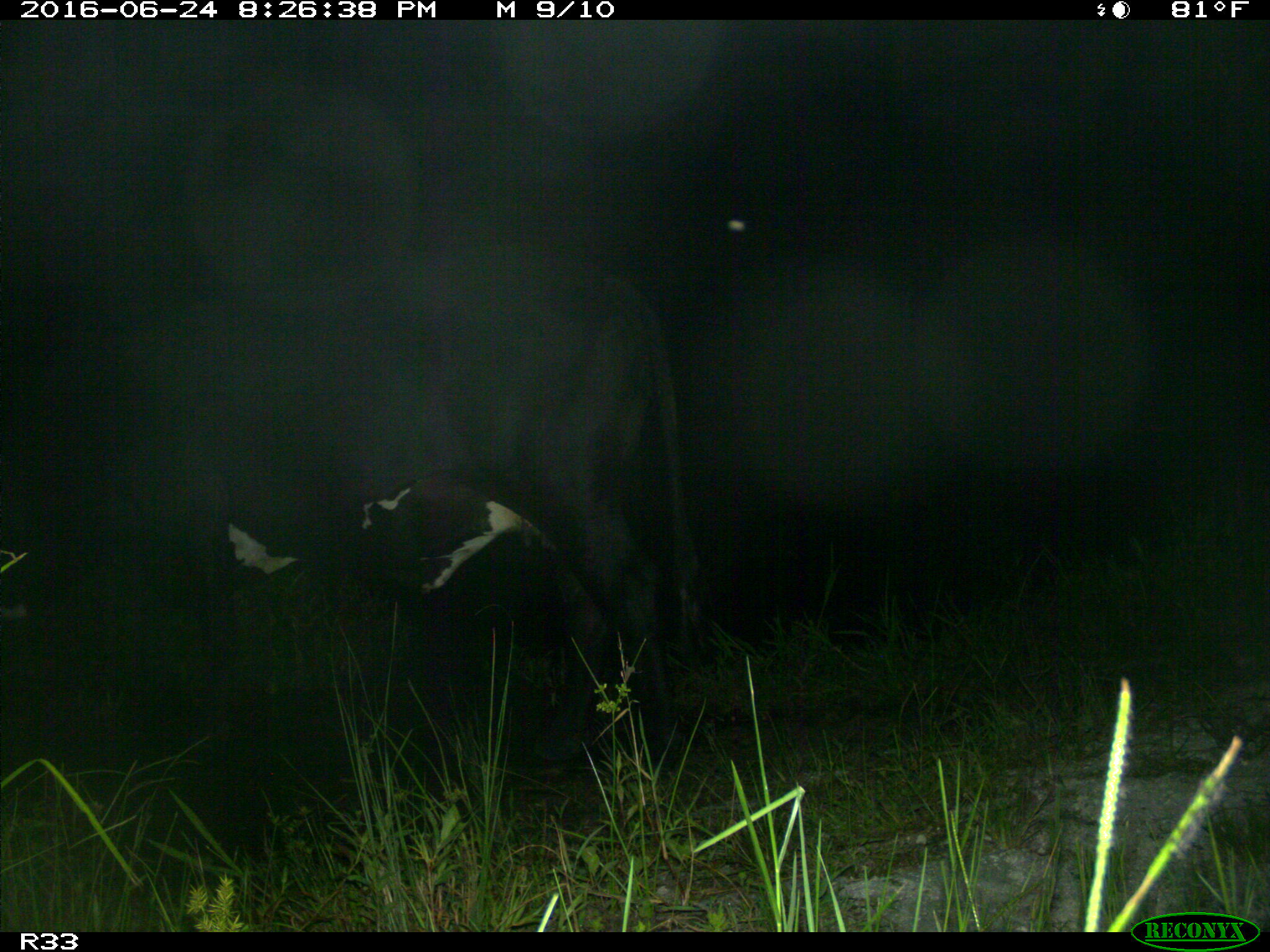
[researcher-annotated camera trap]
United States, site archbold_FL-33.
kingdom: Animalia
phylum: Chordata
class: Mammalia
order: Artiodactyla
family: Bovidae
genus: Bos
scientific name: Bos taurus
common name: domestic cow